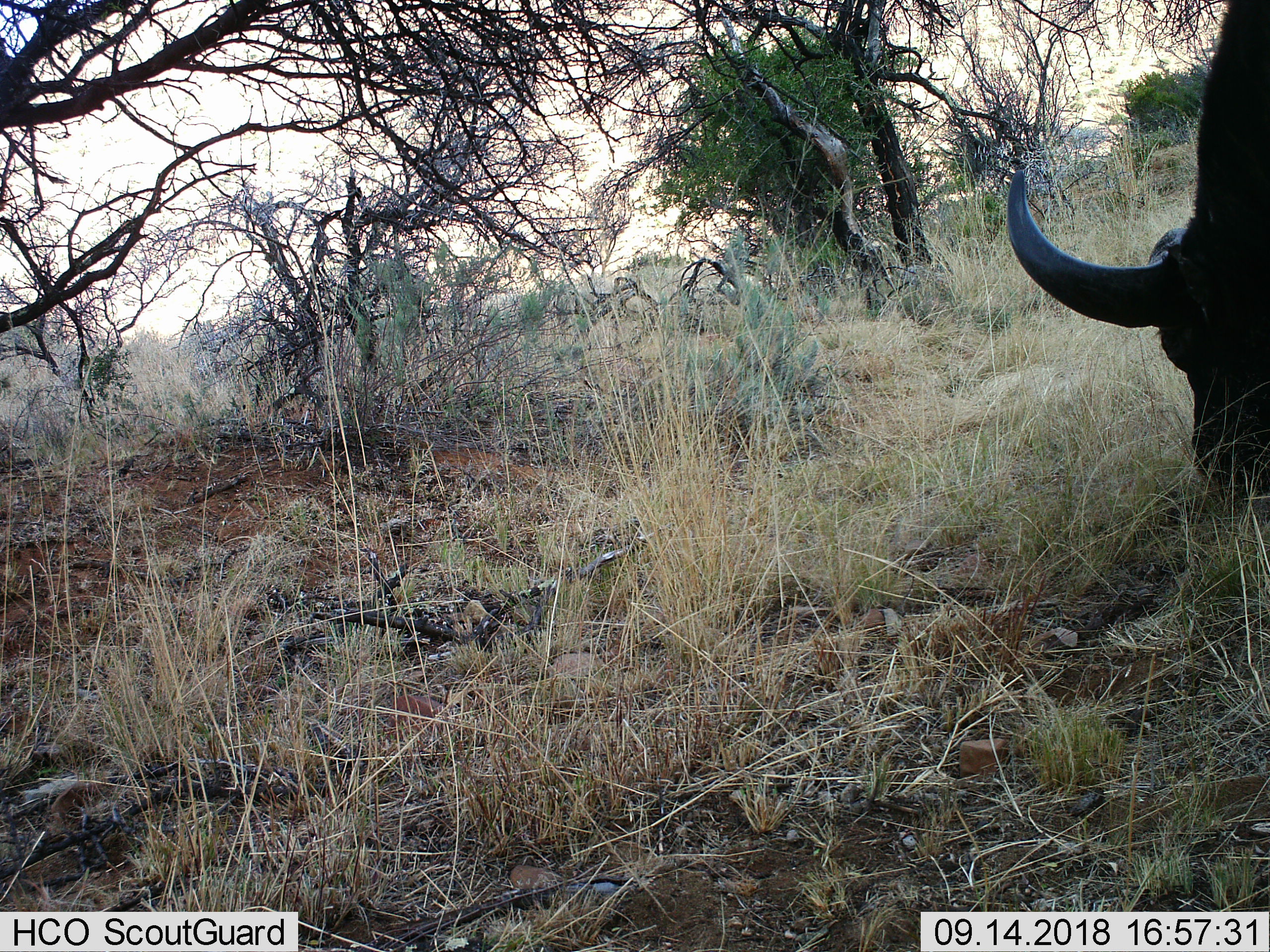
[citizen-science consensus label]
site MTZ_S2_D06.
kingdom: Animalia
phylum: Chordata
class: Mammalia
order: Artiodactyla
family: Bovidae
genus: Syncerus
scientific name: Syncerus caffer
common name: african buffalo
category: buffalo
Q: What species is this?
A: Buffalo (african buffalo) (Syncerus caffer).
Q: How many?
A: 1.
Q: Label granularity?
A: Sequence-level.